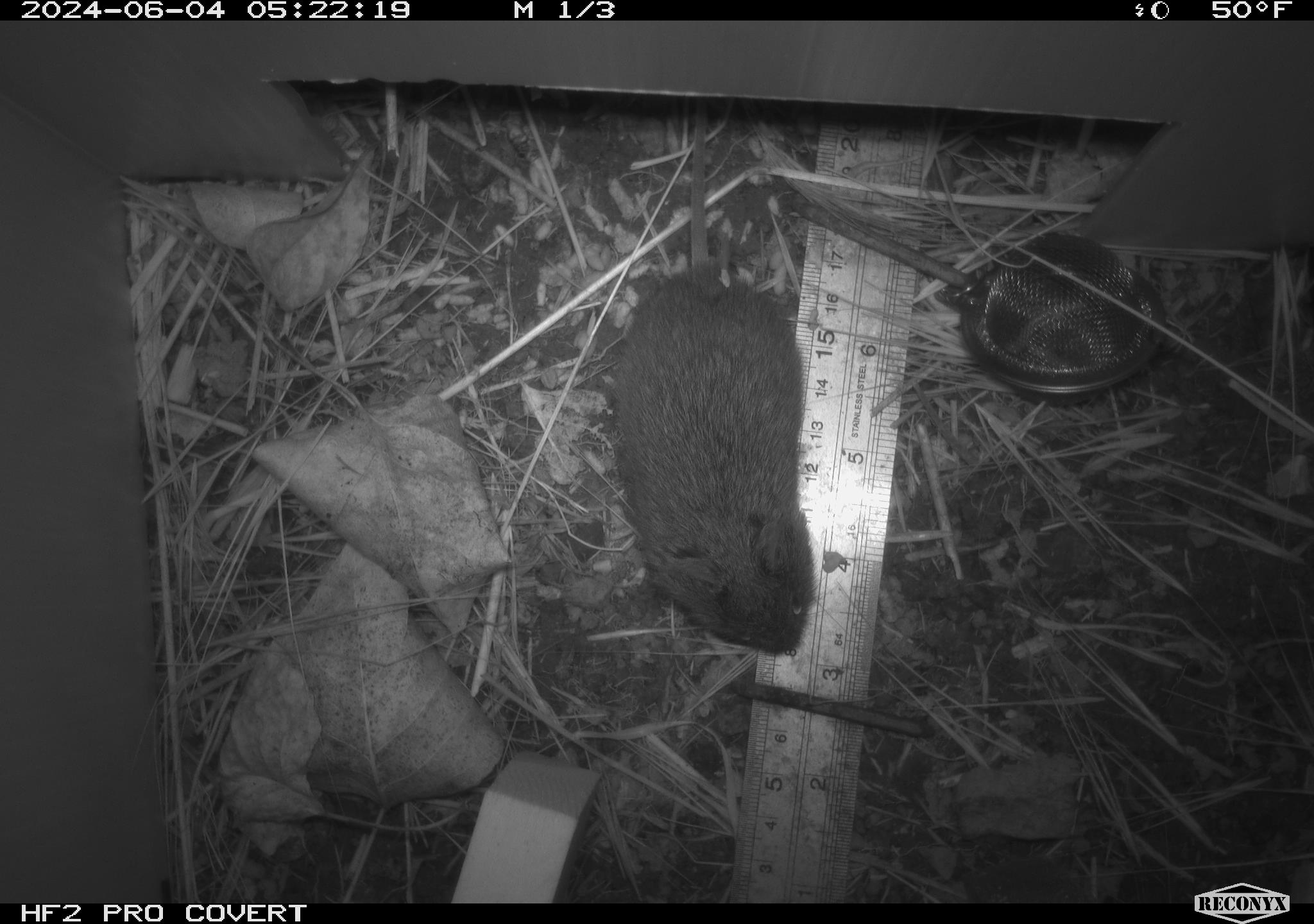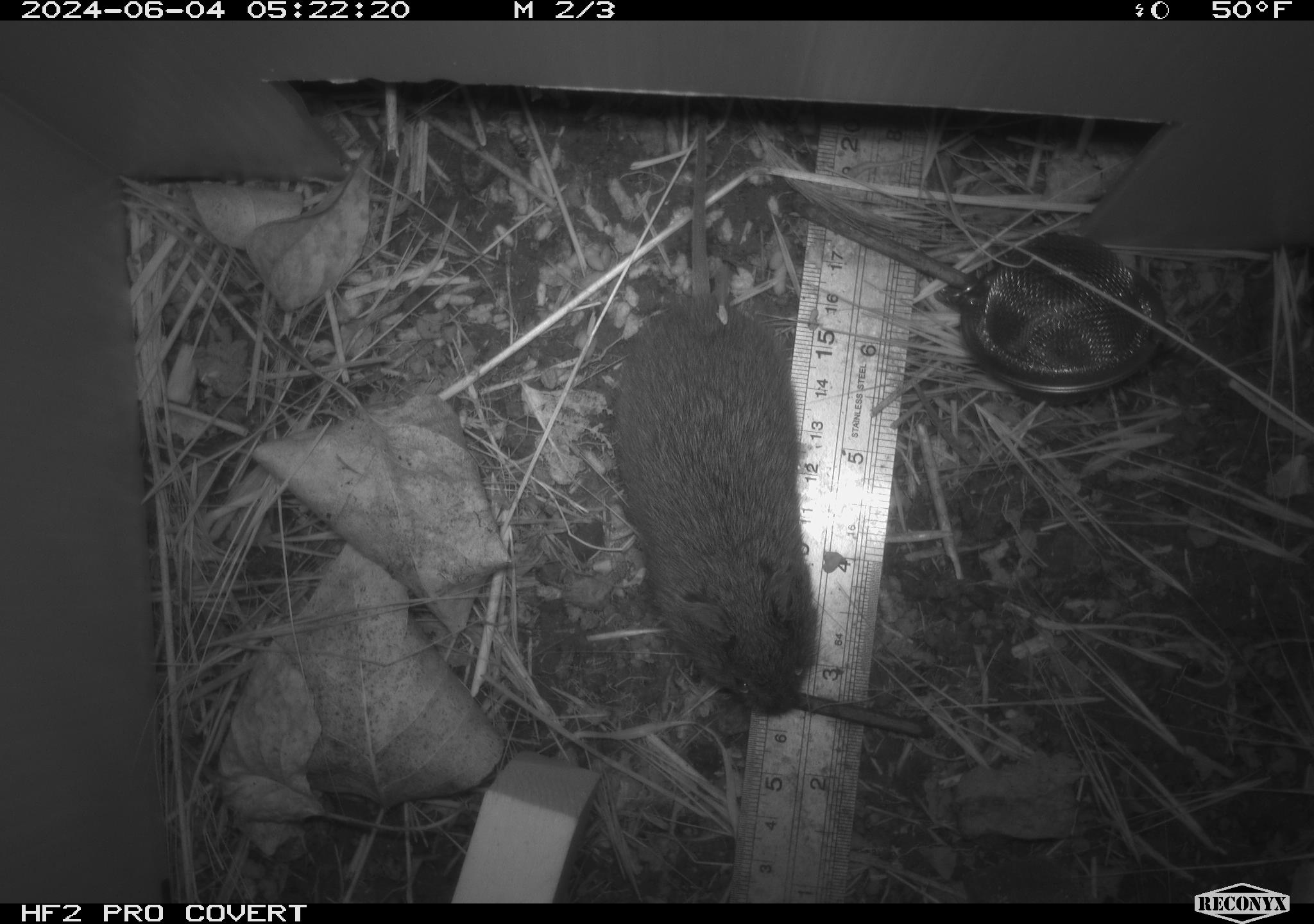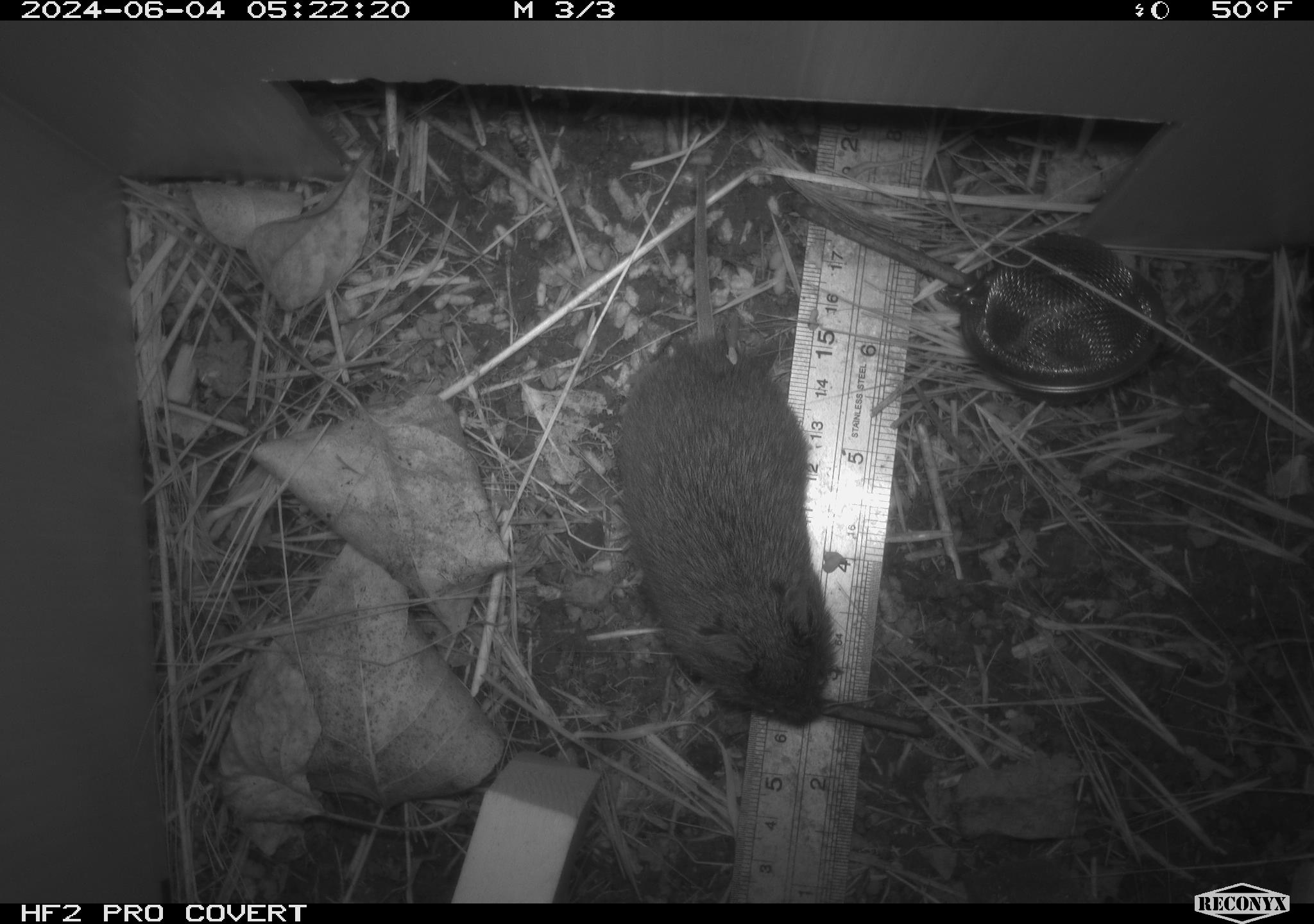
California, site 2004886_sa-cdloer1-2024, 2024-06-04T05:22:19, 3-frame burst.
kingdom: Animalia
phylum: Chordata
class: Mammalia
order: Rodentia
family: Cricetidae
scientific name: Arvicolinae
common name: voles, lemmings, and muskrats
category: arvicolinae subfamily